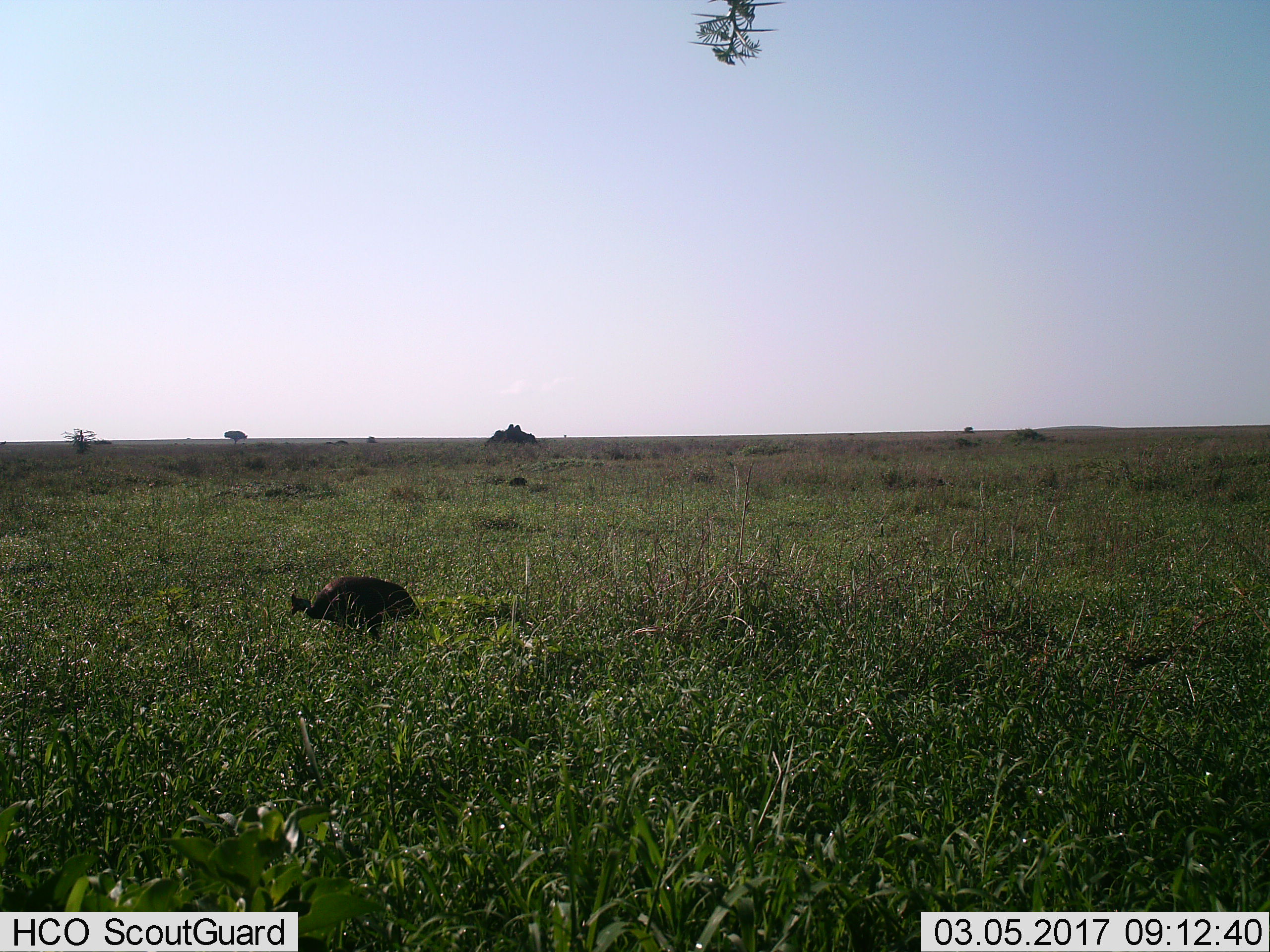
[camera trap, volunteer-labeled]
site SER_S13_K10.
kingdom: Animalia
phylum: Chordata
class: Aves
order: Galliformes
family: Numididae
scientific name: Numididae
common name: guineafowl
Guineafowl (Numididae), count 1. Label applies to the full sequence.